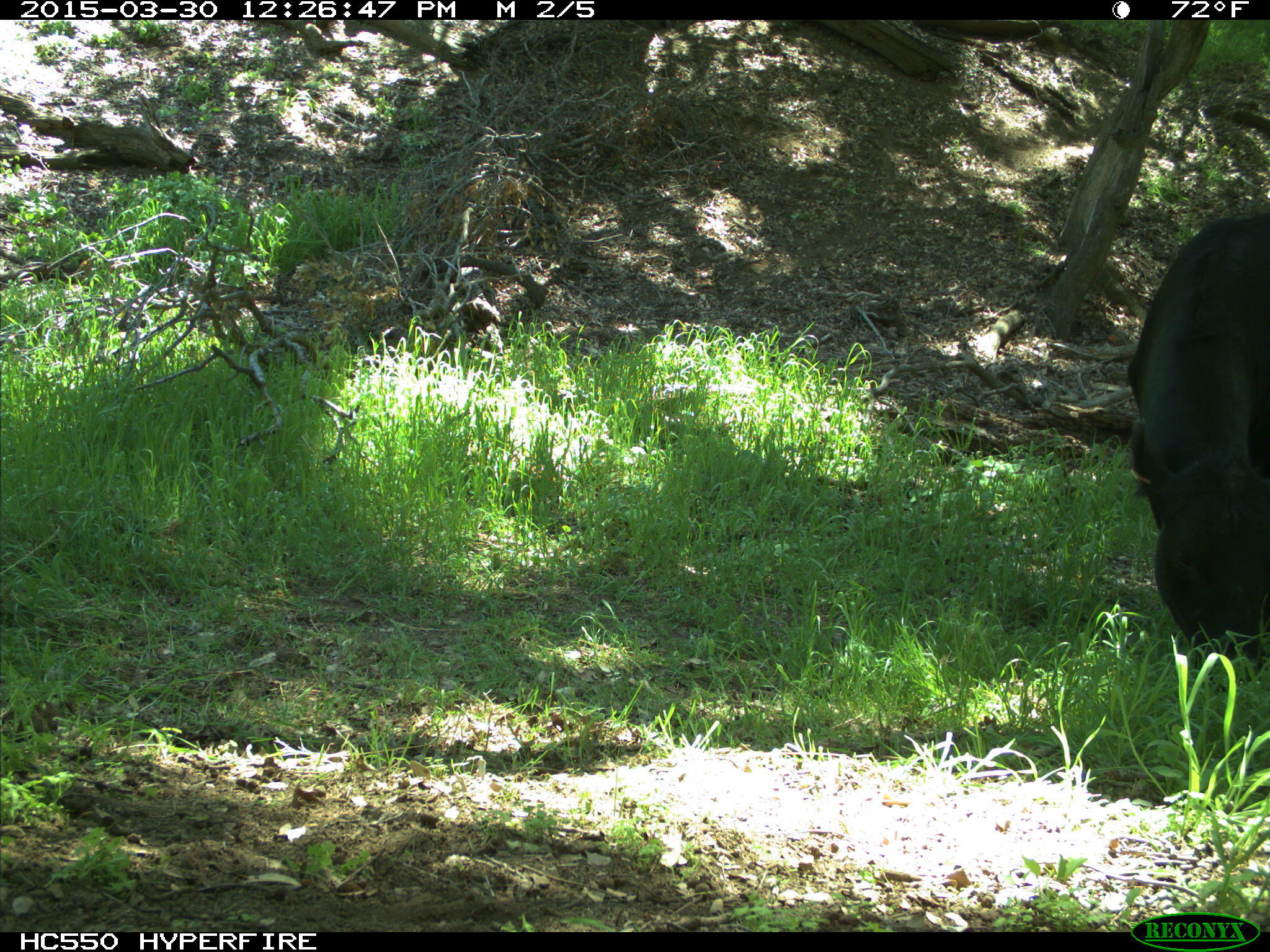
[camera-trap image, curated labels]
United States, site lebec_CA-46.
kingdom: Animalia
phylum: Chordata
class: Mammalia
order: Artiodactyla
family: Bovidae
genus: Bos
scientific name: Bos taurus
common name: domestic cow